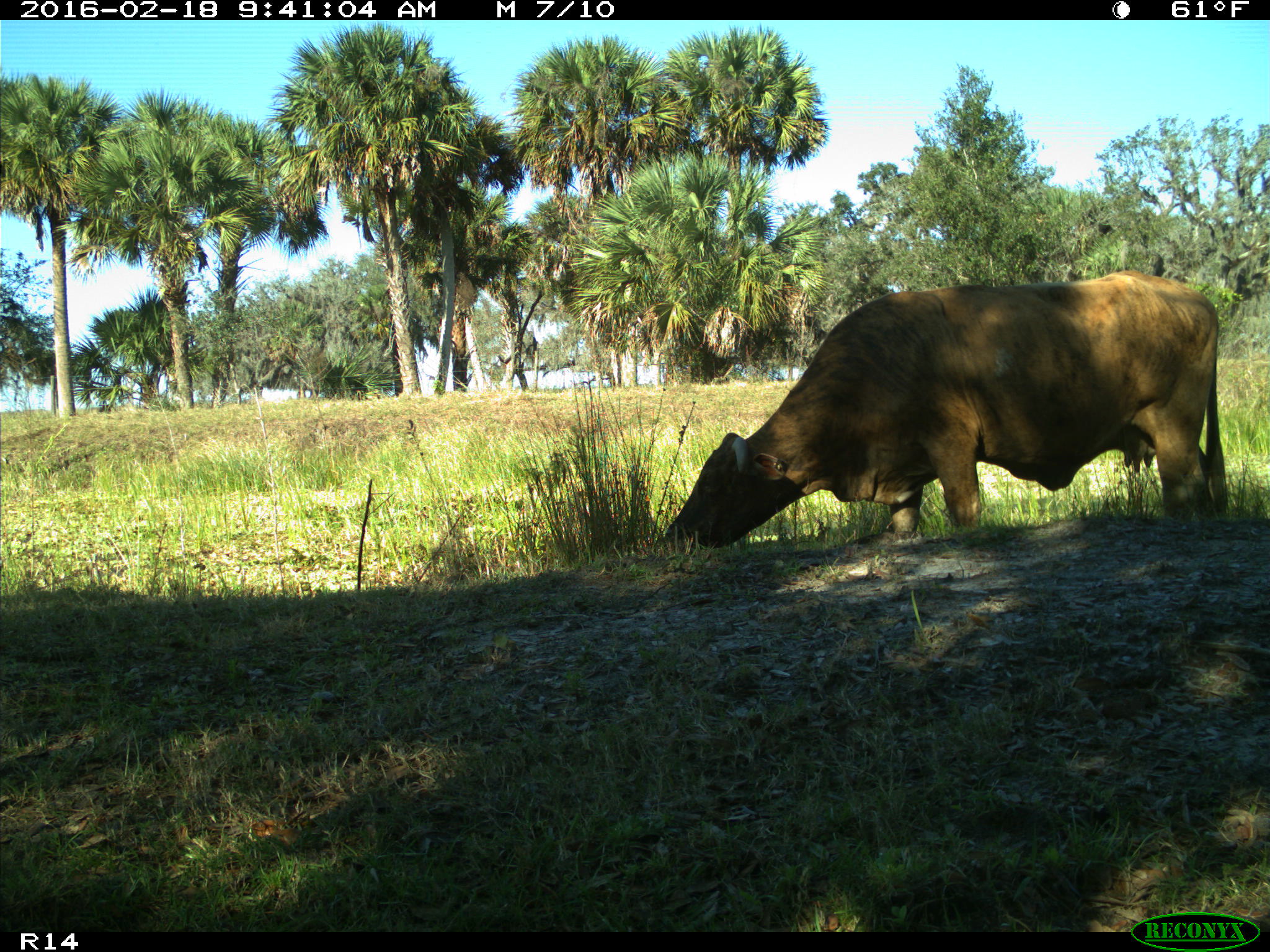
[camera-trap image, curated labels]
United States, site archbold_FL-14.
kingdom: Animalia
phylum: Chordata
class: Mammalia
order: Artiodactyla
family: Bovidae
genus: Bos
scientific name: Bos taurus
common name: domestic cow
Bos taurus (domestic cow).